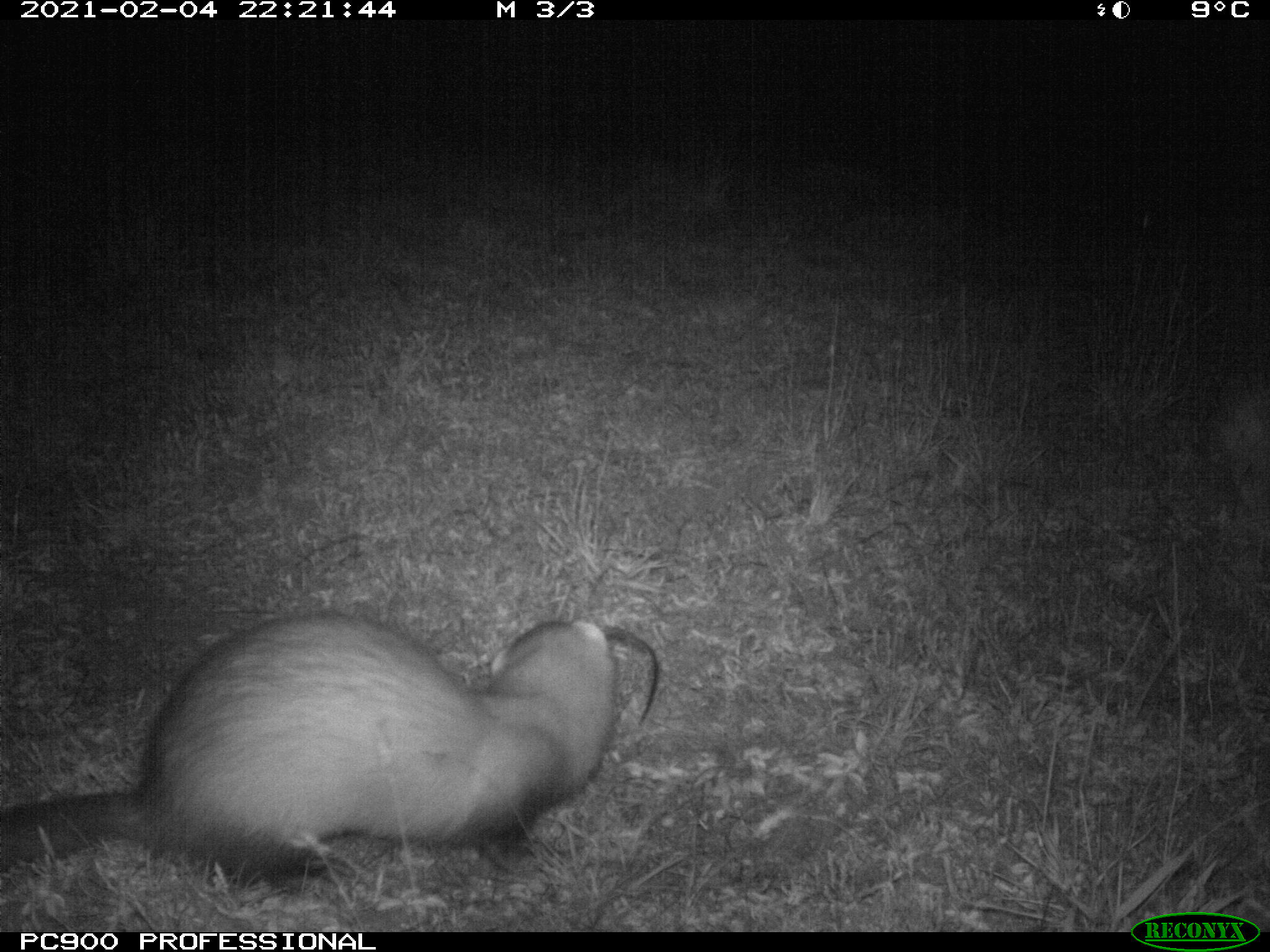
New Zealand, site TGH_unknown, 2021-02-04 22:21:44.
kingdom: Animalia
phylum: Chordata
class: Mammalia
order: Carnivora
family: Mustelidae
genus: Mustela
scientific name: Mustela furo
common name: ferret